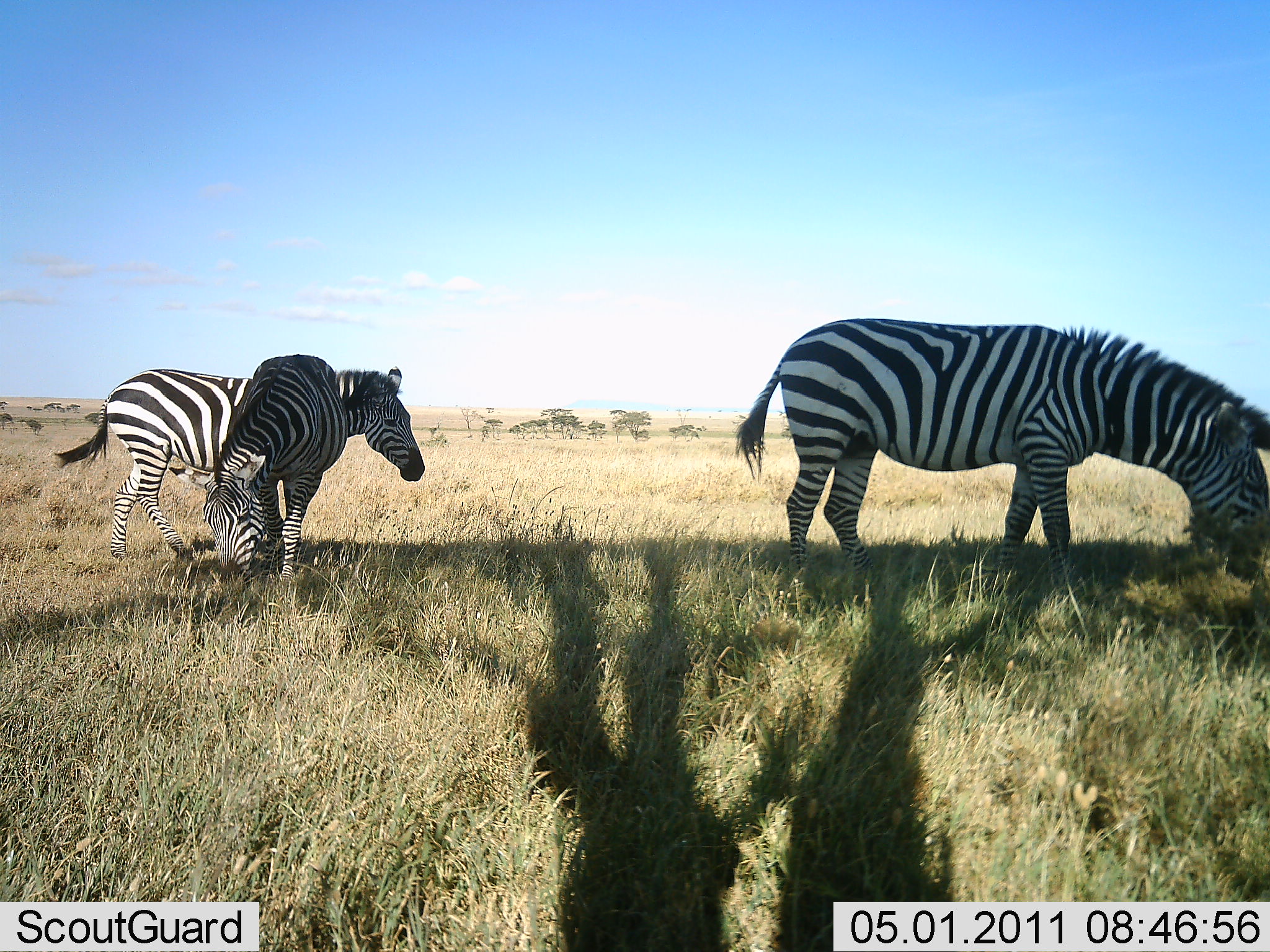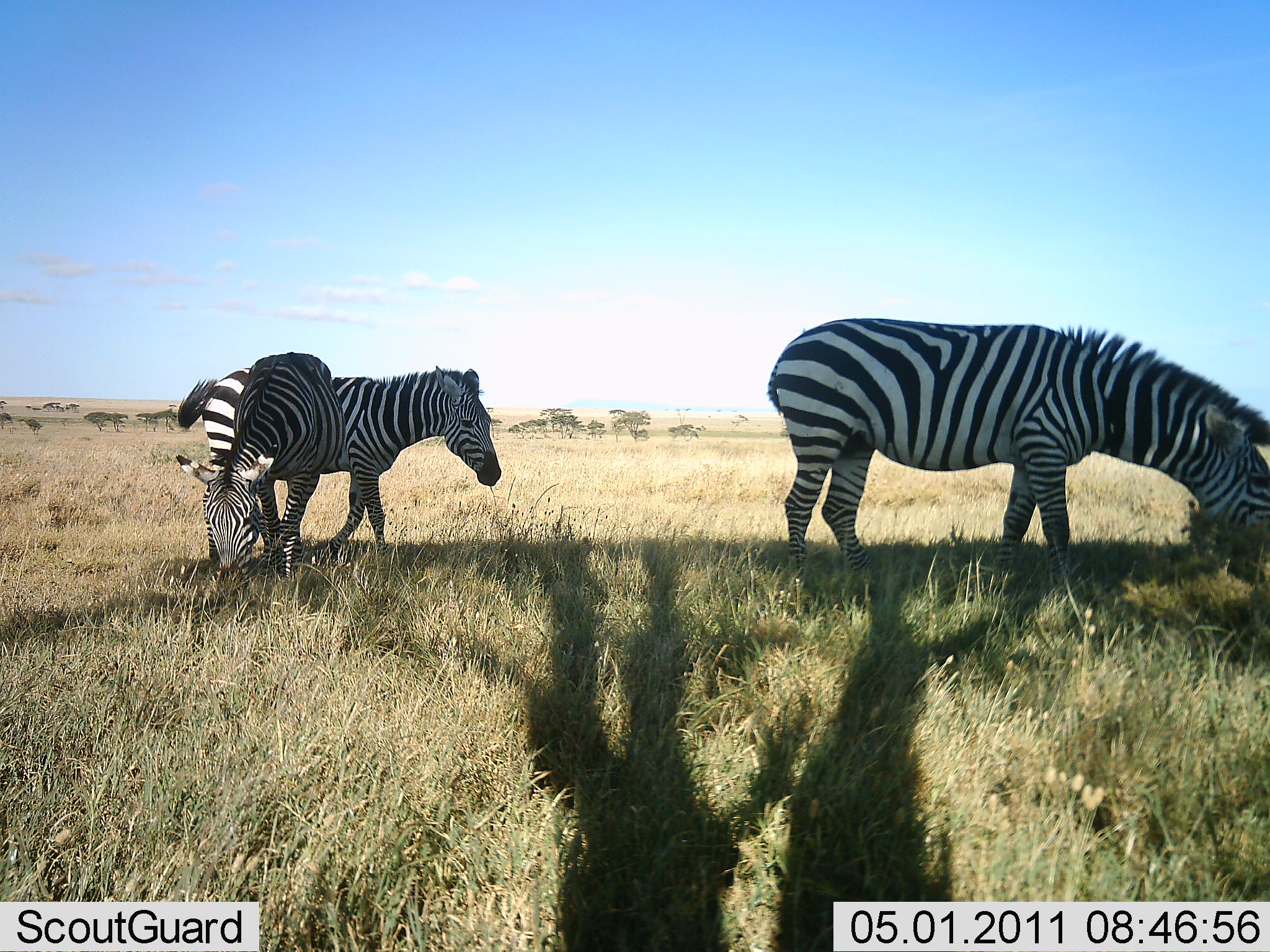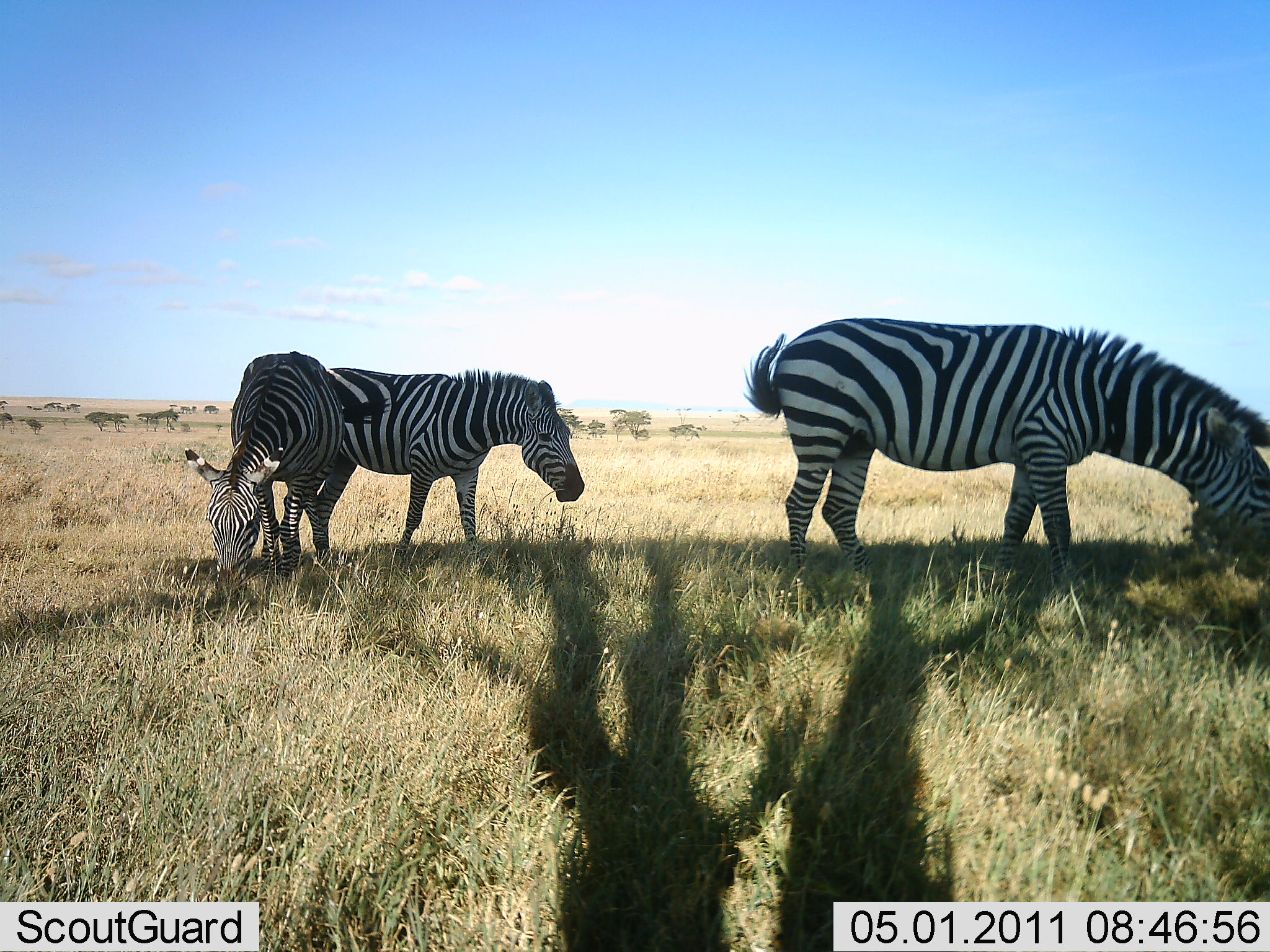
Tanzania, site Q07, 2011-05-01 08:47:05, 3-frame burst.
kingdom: Animalia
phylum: Chordata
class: Mammalia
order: Perissodactyla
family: Equidae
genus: Equus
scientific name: Equus quagga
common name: plains zebra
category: zebra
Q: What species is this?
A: Zebra (plains zebra) (Equus quagga).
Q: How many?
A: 3.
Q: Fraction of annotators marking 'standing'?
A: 9%.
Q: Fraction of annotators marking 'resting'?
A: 0%.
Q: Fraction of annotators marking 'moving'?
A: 45%.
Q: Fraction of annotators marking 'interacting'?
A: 0%.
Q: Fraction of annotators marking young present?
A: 0%.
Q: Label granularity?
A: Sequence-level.